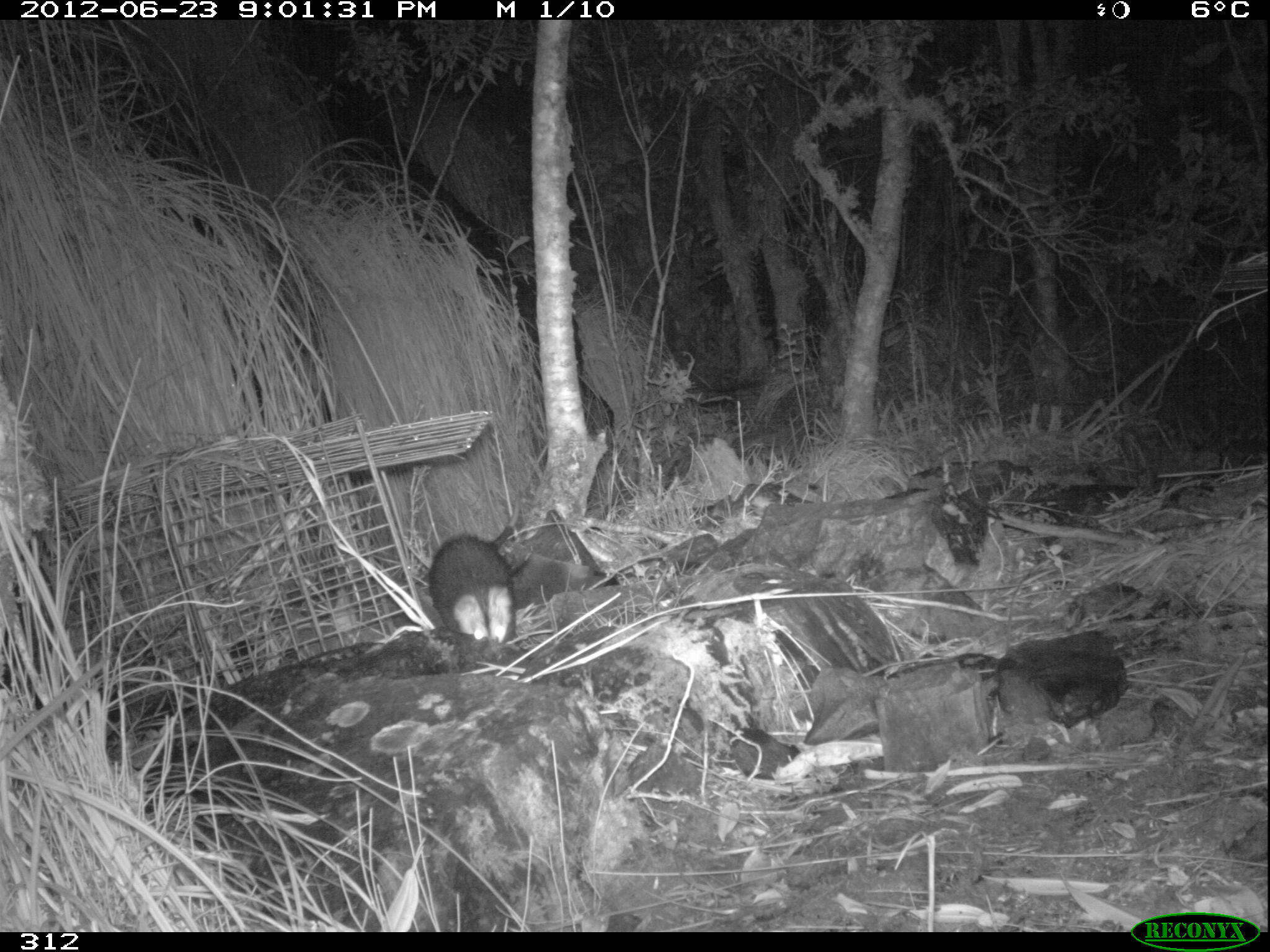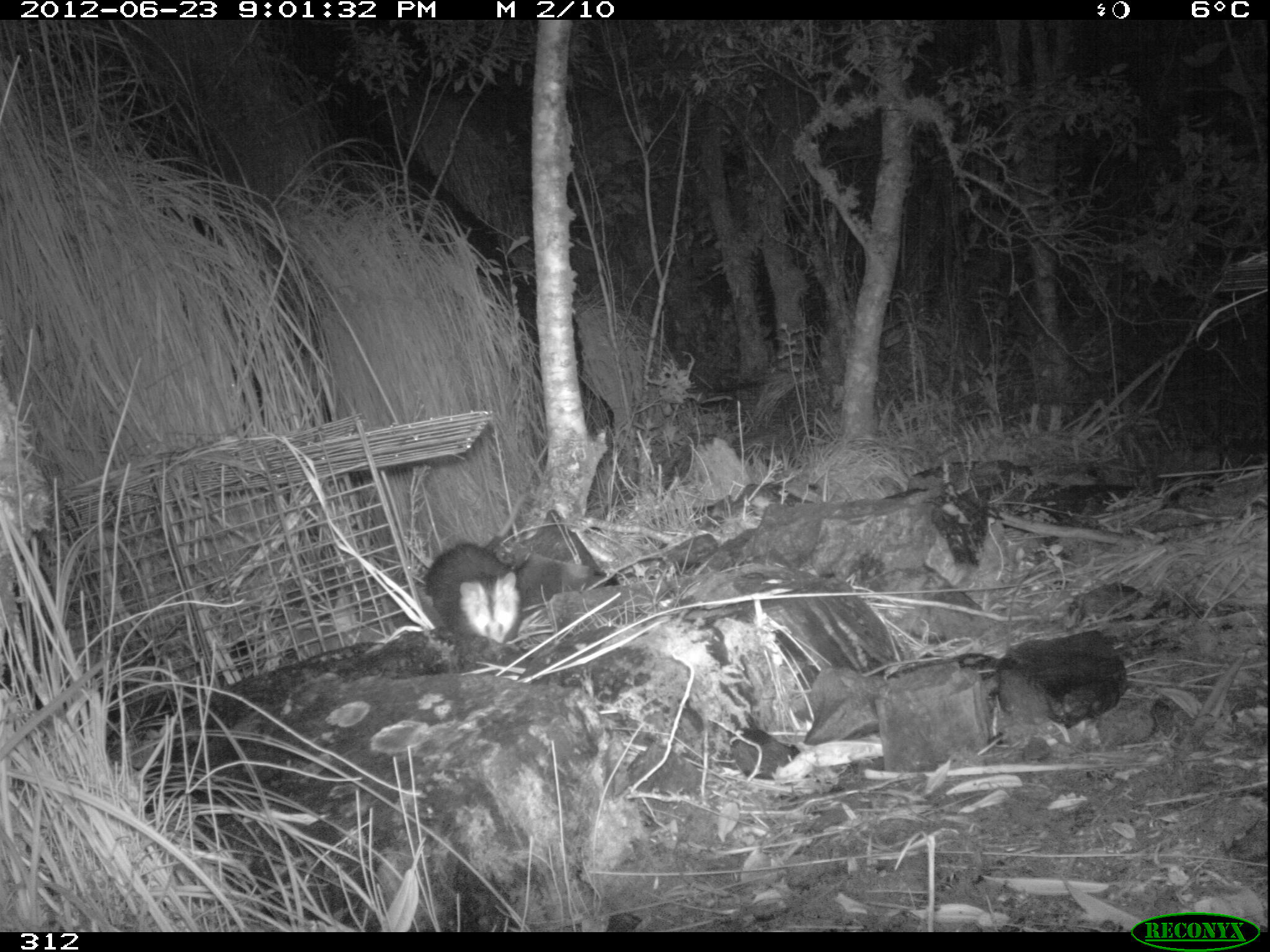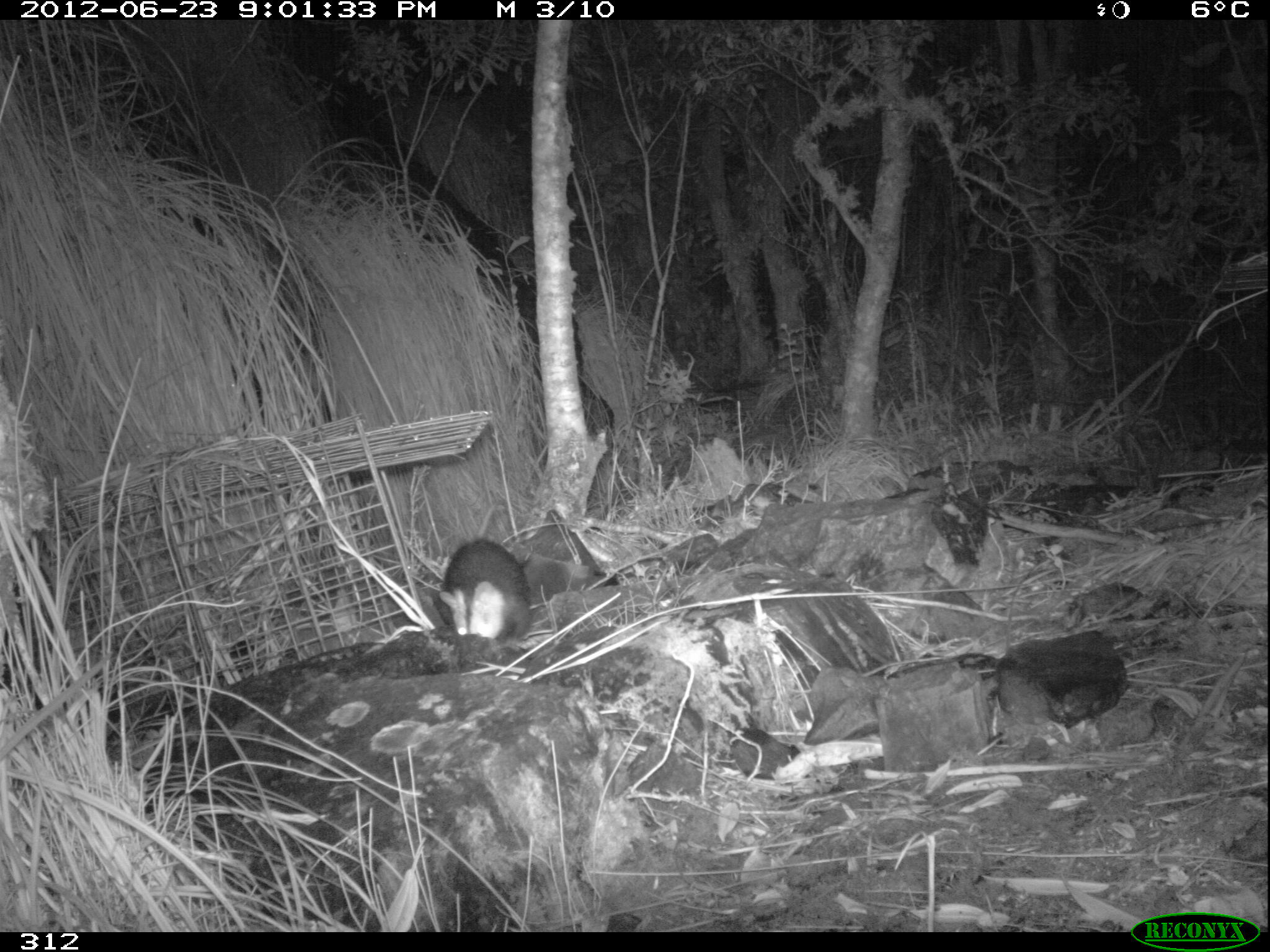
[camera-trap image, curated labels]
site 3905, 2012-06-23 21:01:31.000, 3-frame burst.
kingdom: Animalia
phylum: Chordata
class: Mammalia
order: Didelphimorphia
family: Didelphidae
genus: Didelphis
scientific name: Didelphis pernigra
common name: andean white-eared opossum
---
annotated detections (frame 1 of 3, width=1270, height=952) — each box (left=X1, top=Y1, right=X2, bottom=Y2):
didelphis pernigra: (left=425, top=493, right=521, bottom=642)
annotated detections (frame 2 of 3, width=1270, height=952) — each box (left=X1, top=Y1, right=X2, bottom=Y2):
didelphis pernigra: (left=422, top=490, right=527, bottom=644)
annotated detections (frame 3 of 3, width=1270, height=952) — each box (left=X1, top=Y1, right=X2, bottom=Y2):
didelphis pernigra: (left=435, top=536, right=533, bottom=639)